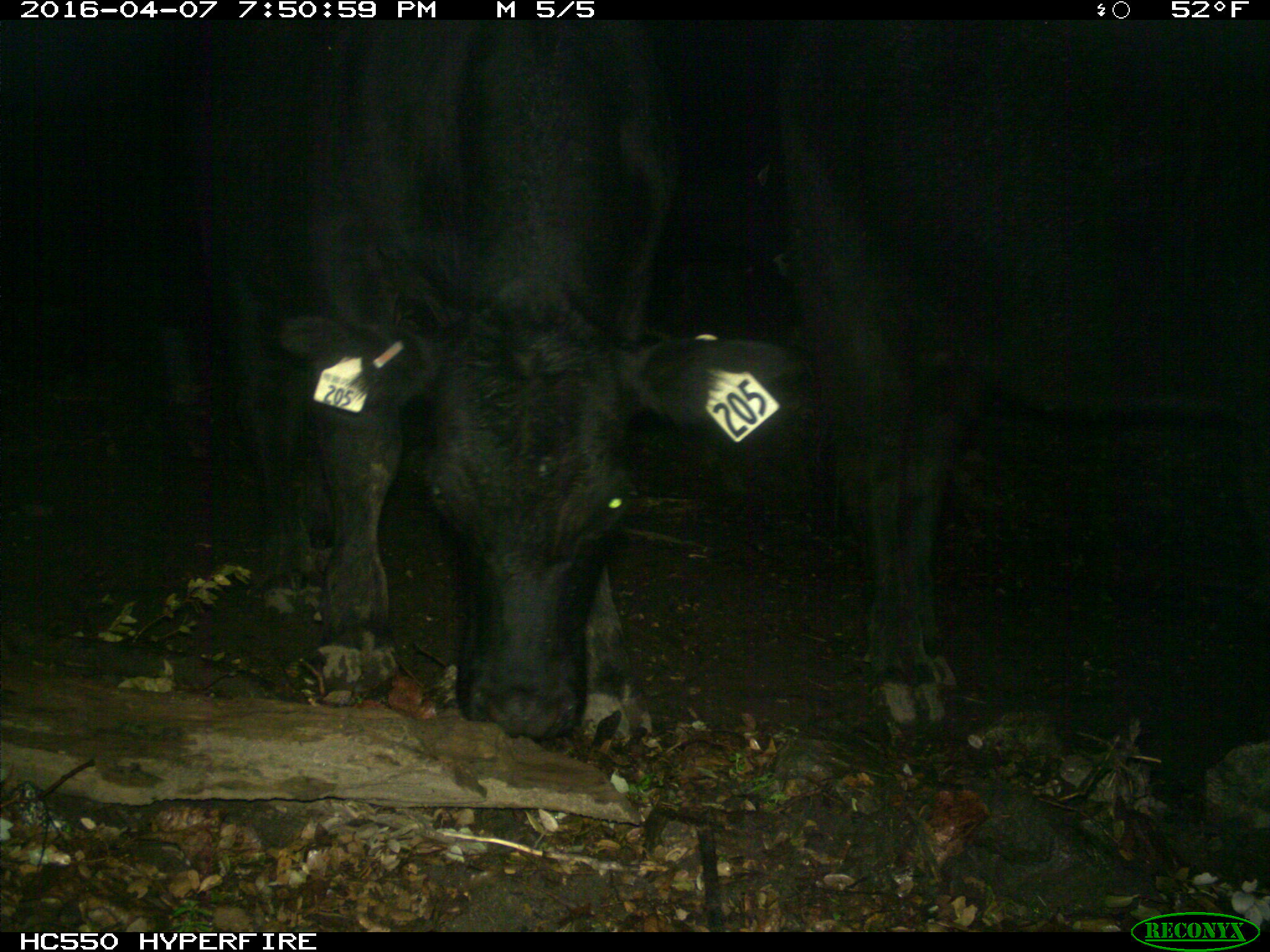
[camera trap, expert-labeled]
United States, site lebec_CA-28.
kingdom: Animalia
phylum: Chordata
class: Mammalia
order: Artiodactyla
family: Bovidae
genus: Bos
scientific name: Bos taurus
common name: domestic cow